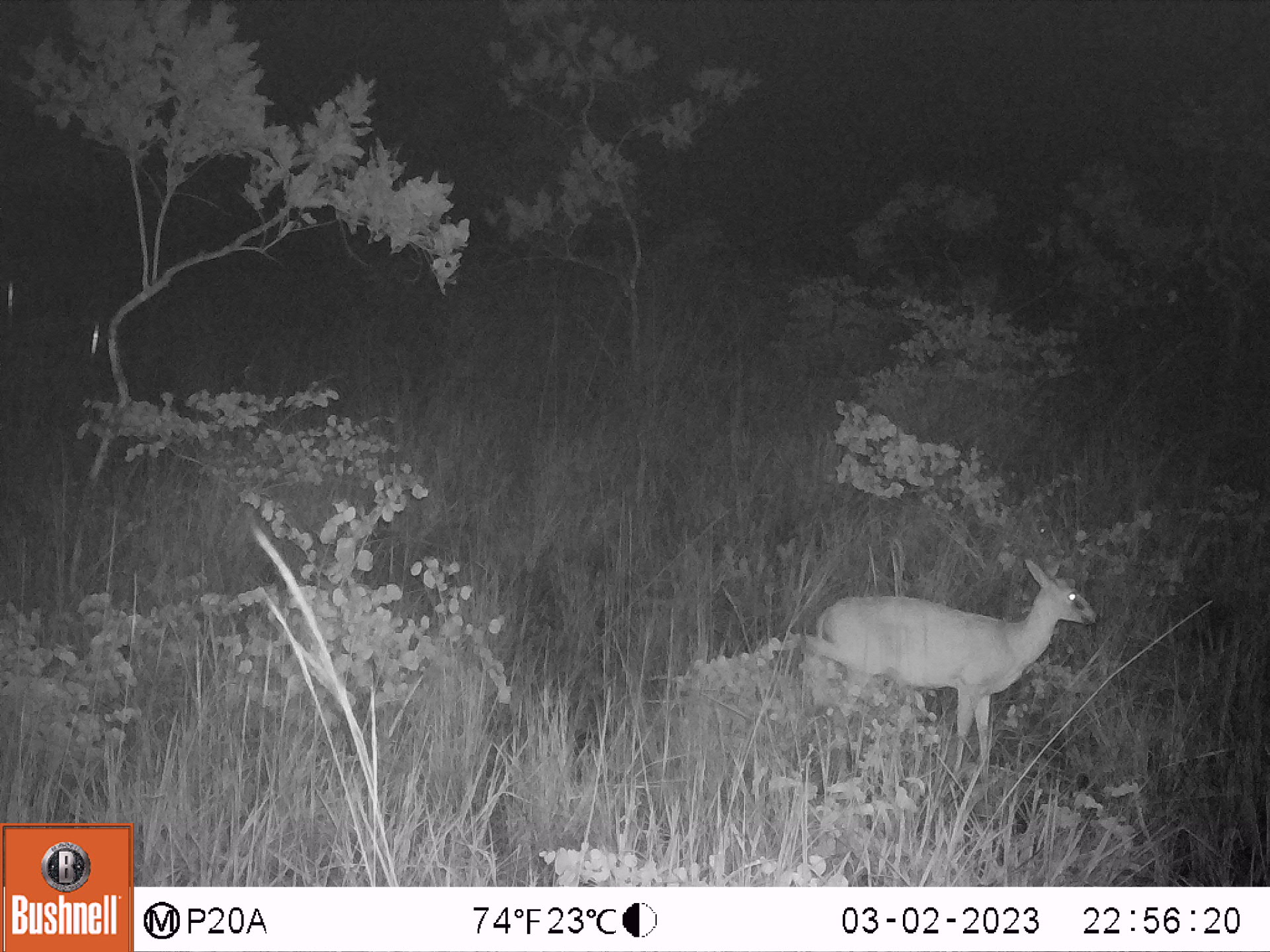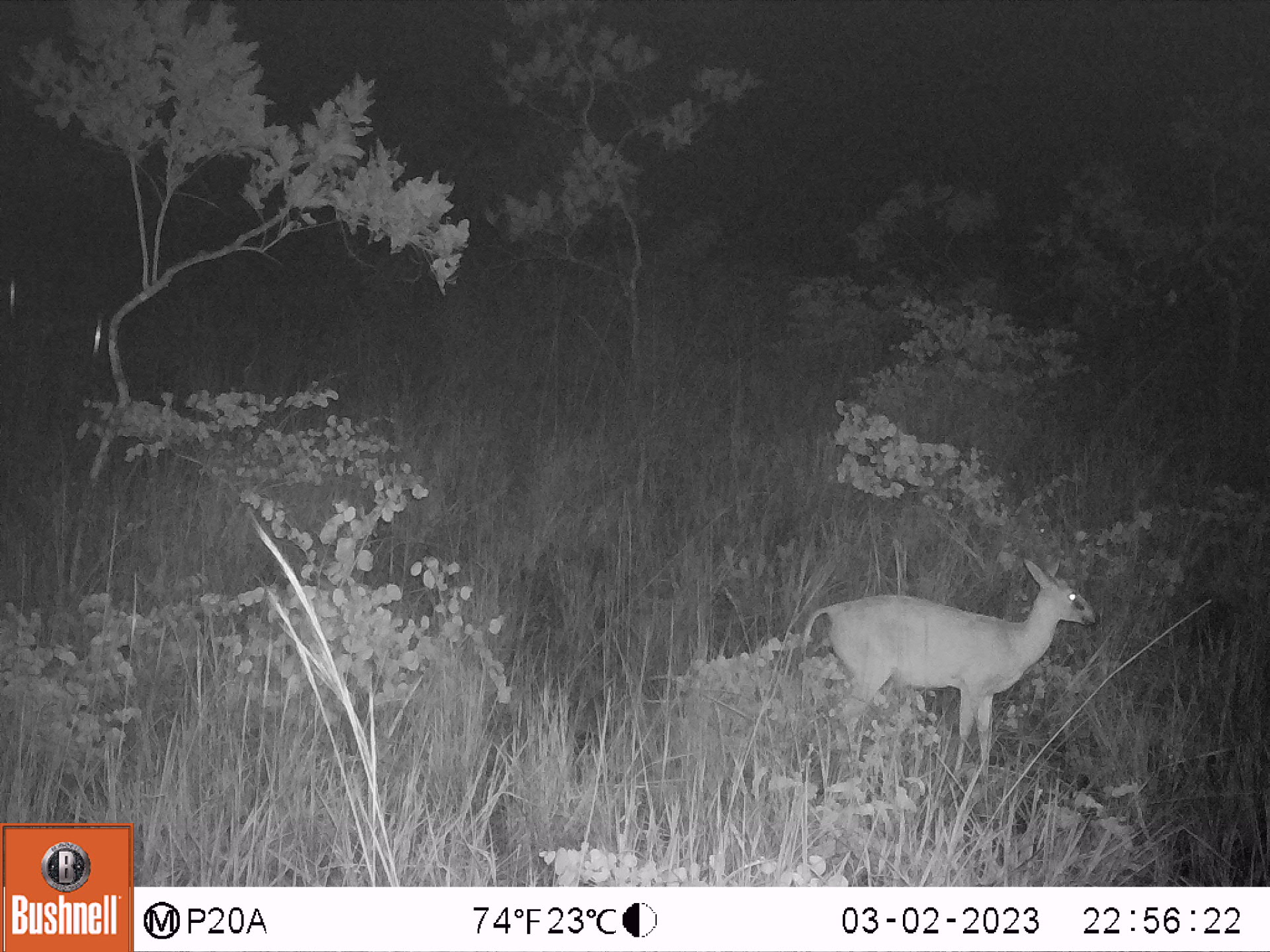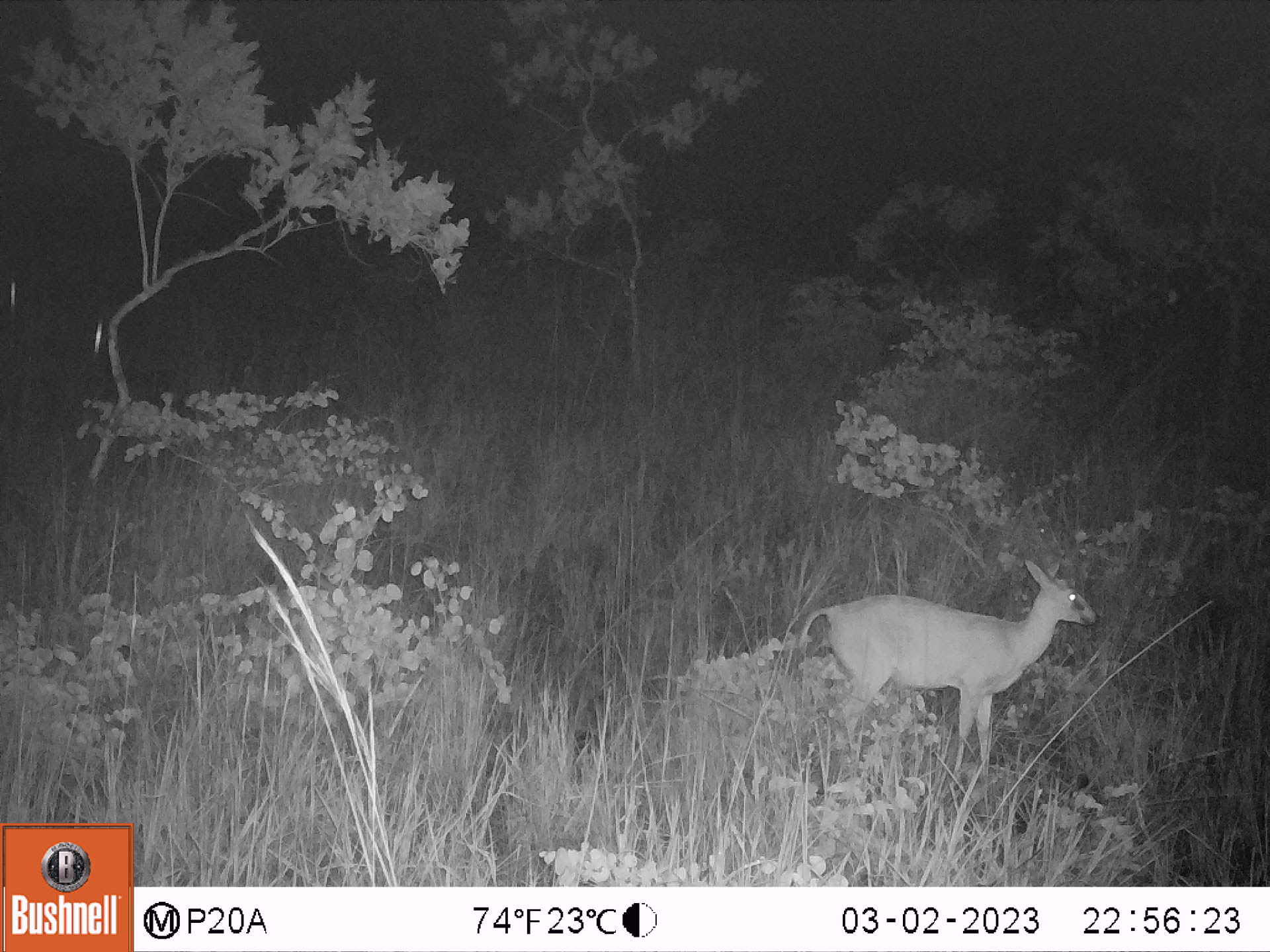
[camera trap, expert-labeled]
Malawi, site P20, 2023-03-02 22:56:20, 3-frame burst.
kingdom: Animalia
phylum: Chordata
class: Mammalia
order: Artiodactyla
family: Bovidae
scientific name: Antilopinae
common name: small antelope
Small antelope (Antilopinae), count 1.